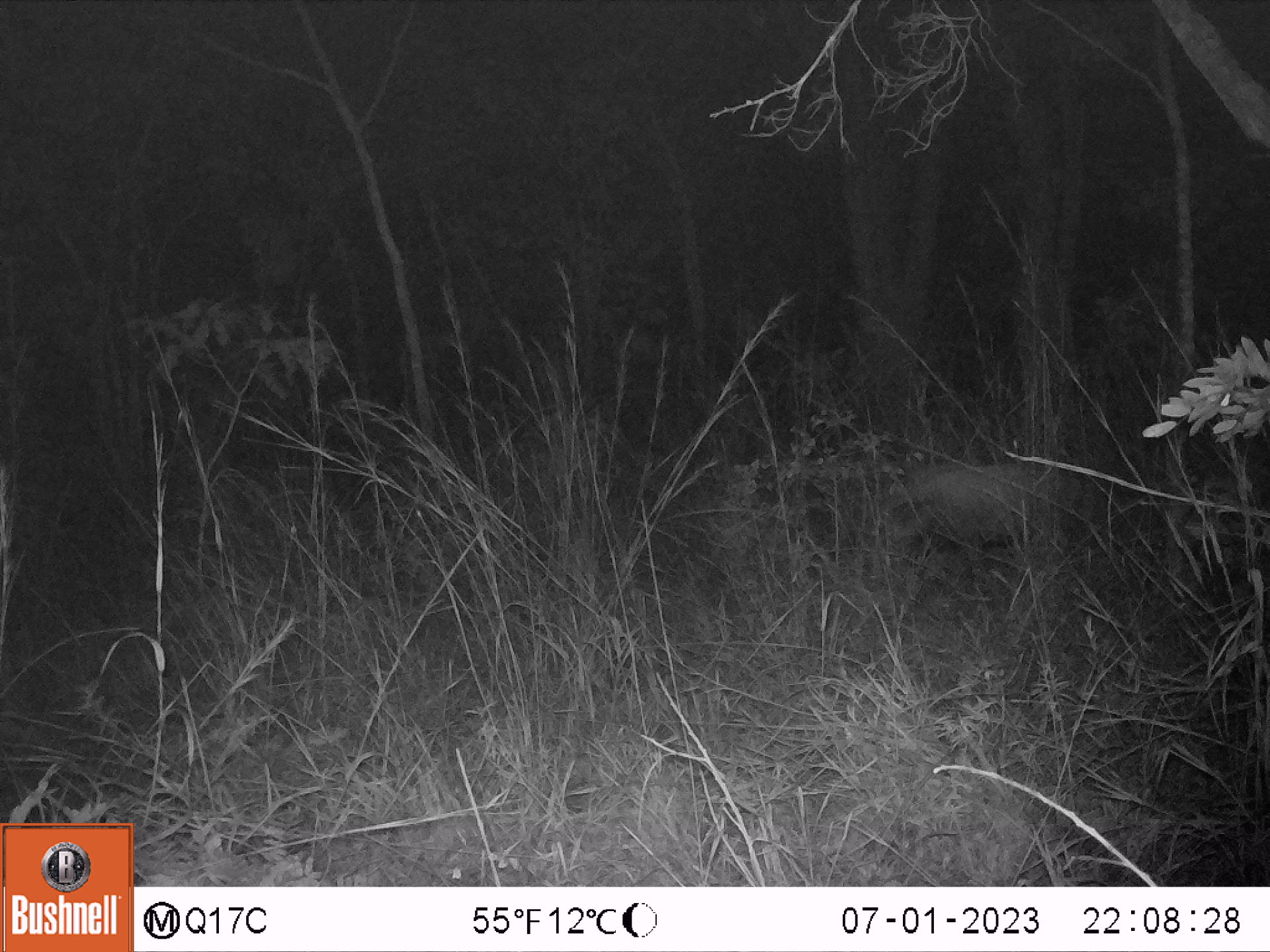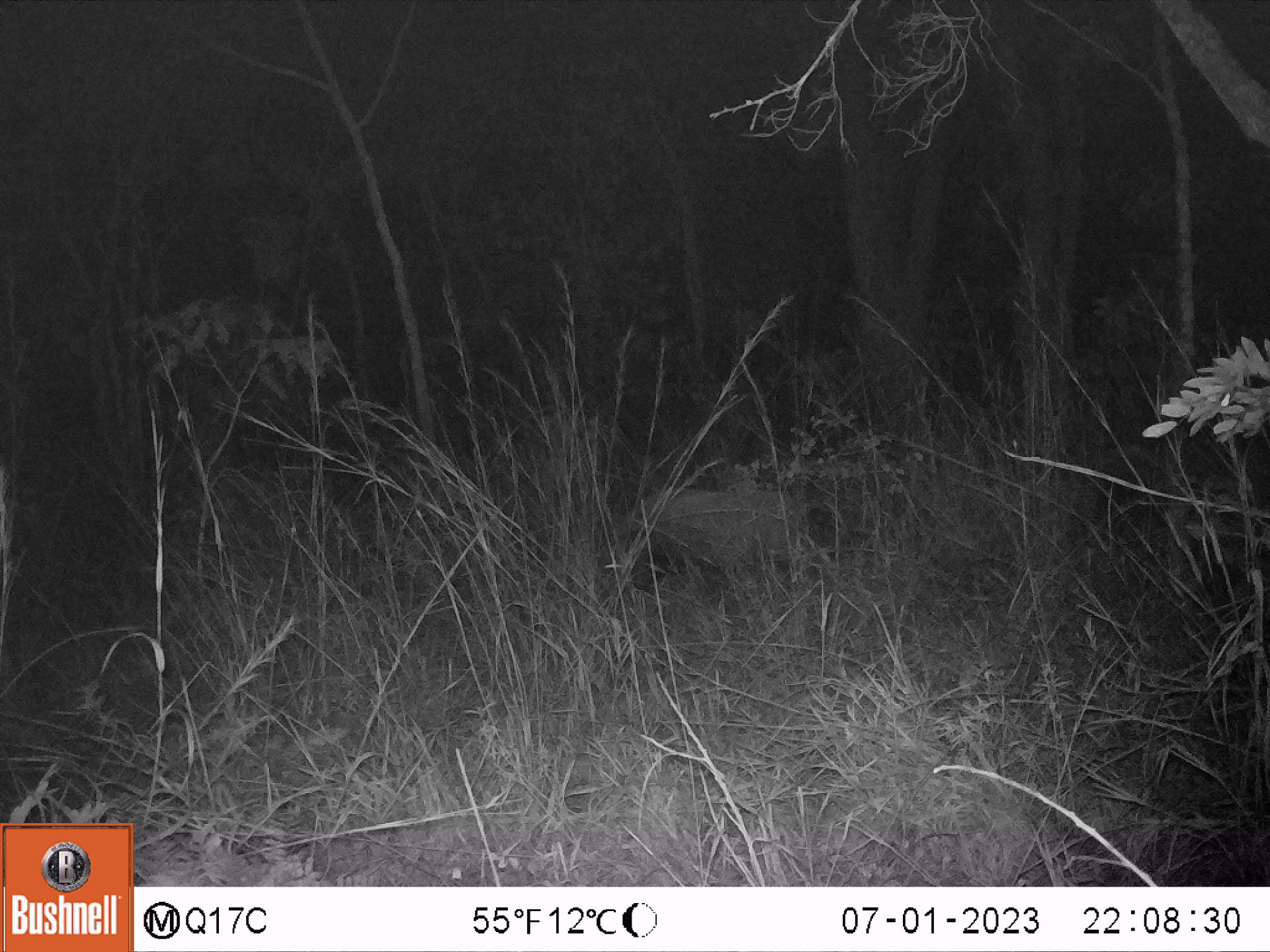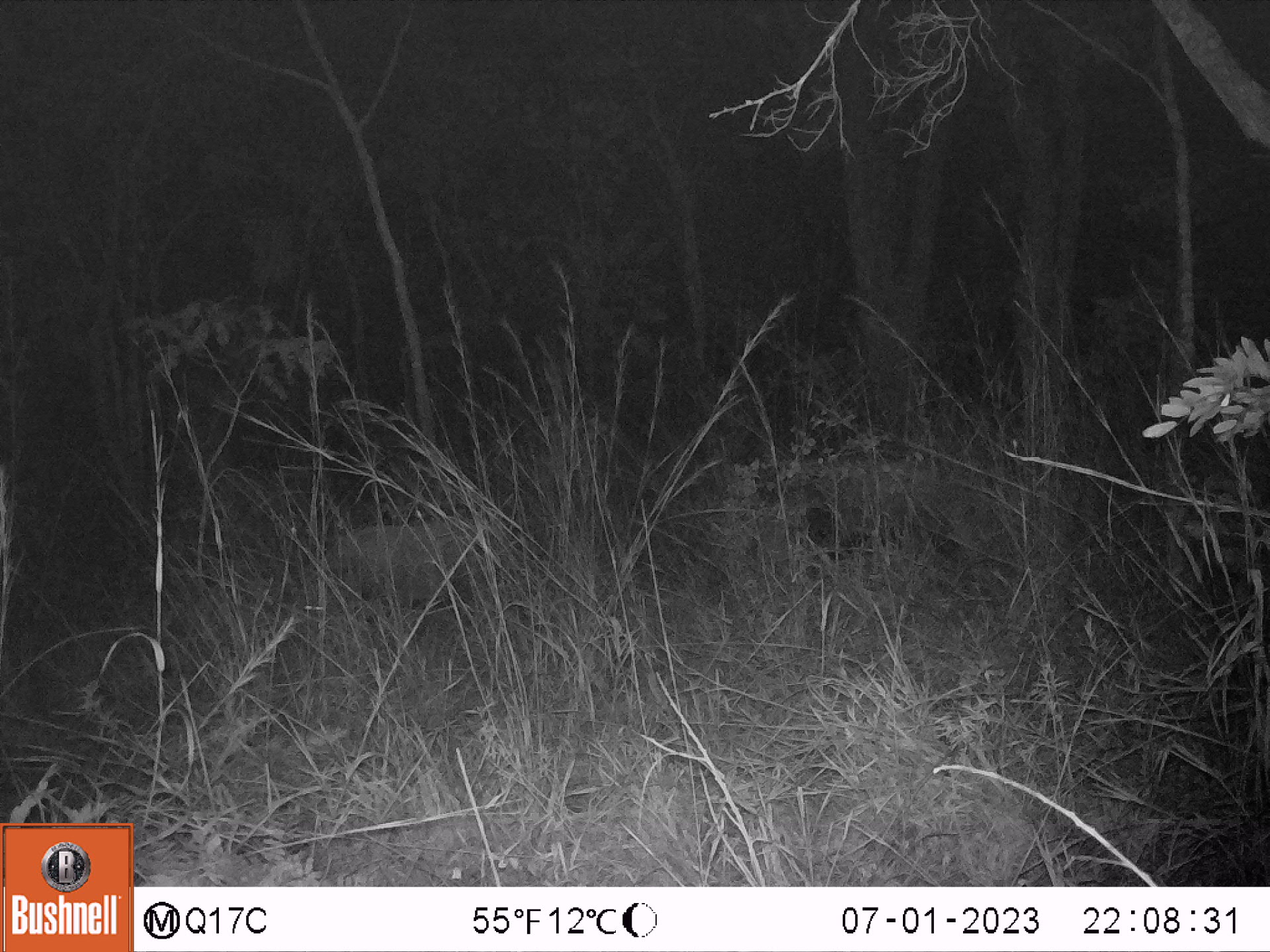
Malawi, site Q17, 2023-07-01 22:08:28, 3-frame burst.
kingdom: Animalia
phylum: Chordata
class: Mammalia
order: Artiodactyla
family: Suidae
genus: Potamochoerus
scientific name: Potamochoerus larvatus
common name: bushpig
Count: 1.